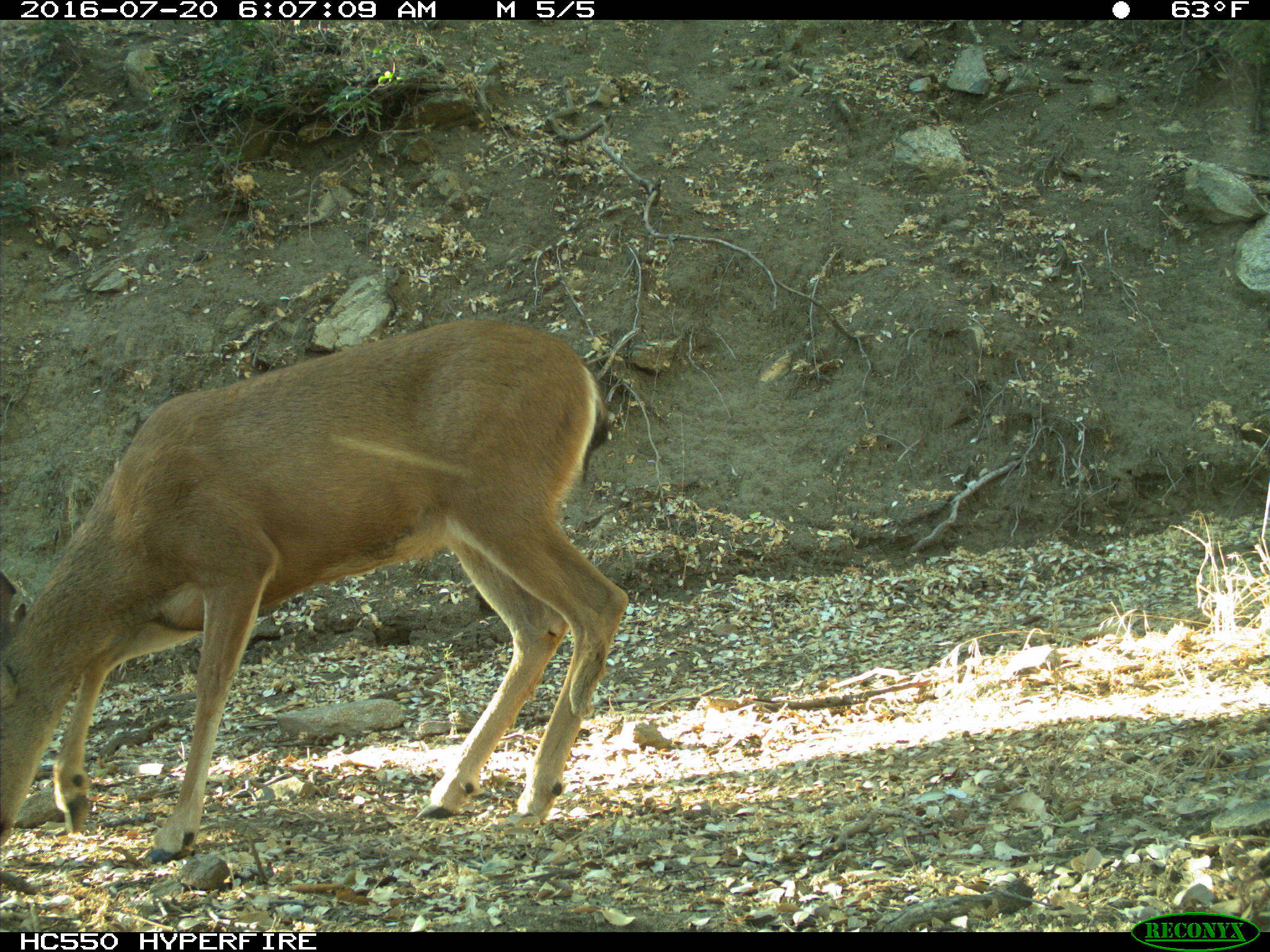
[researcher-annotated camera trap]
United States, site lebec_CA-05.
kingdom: Animalia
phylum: Chordata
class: Mammalia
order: Artiodactyla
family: Cervidae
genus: Odocoileus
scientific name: Odocoileus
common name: deer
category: unidentified deer